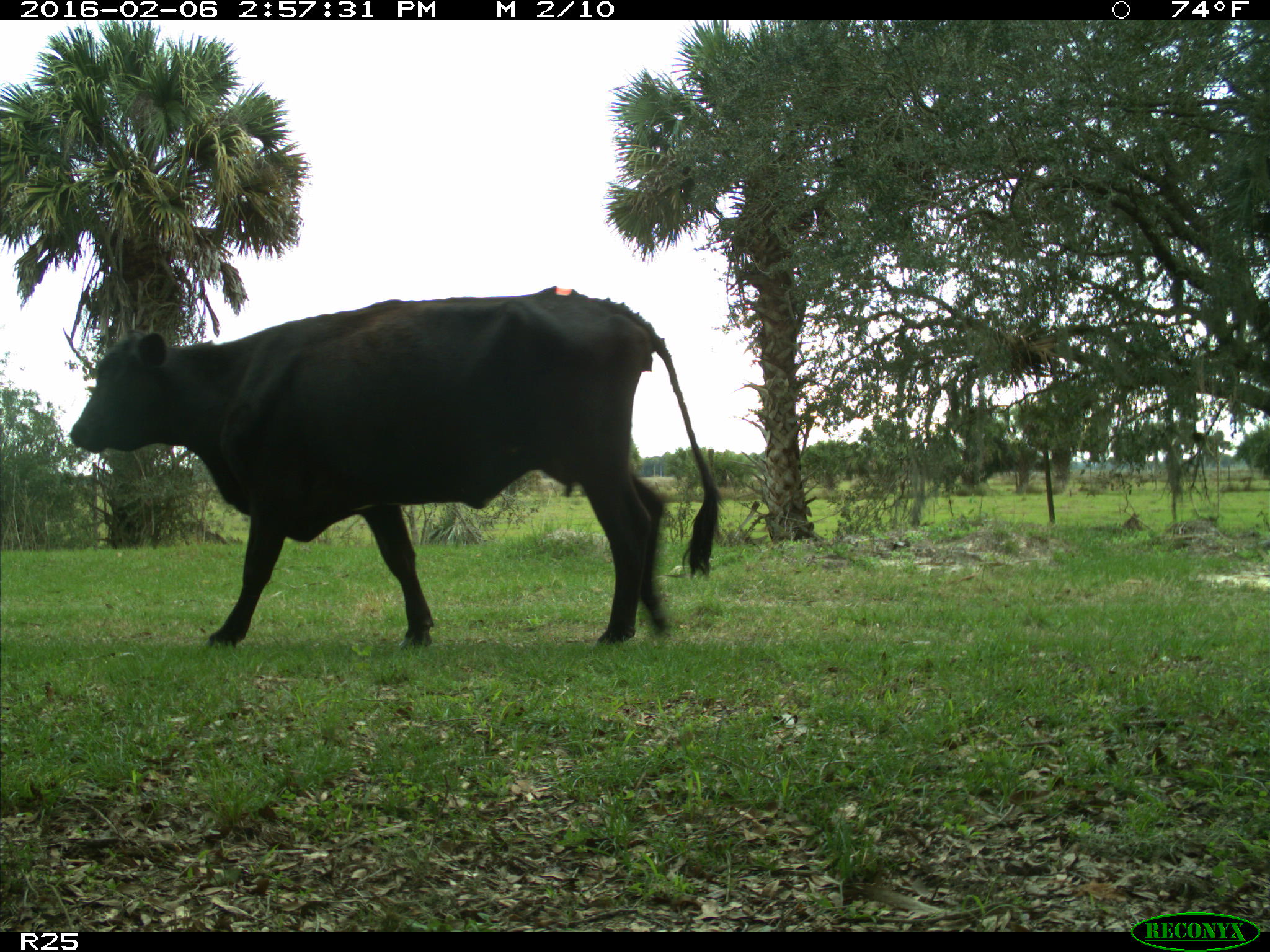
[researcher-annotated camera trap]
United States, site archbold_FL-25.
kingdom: Animalia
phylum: Chordata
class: Mammalia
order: Artiodactyla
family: Bovidae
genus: Bos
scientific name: Bos taurus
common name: domestic cow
Bos taurus (domestic cow).